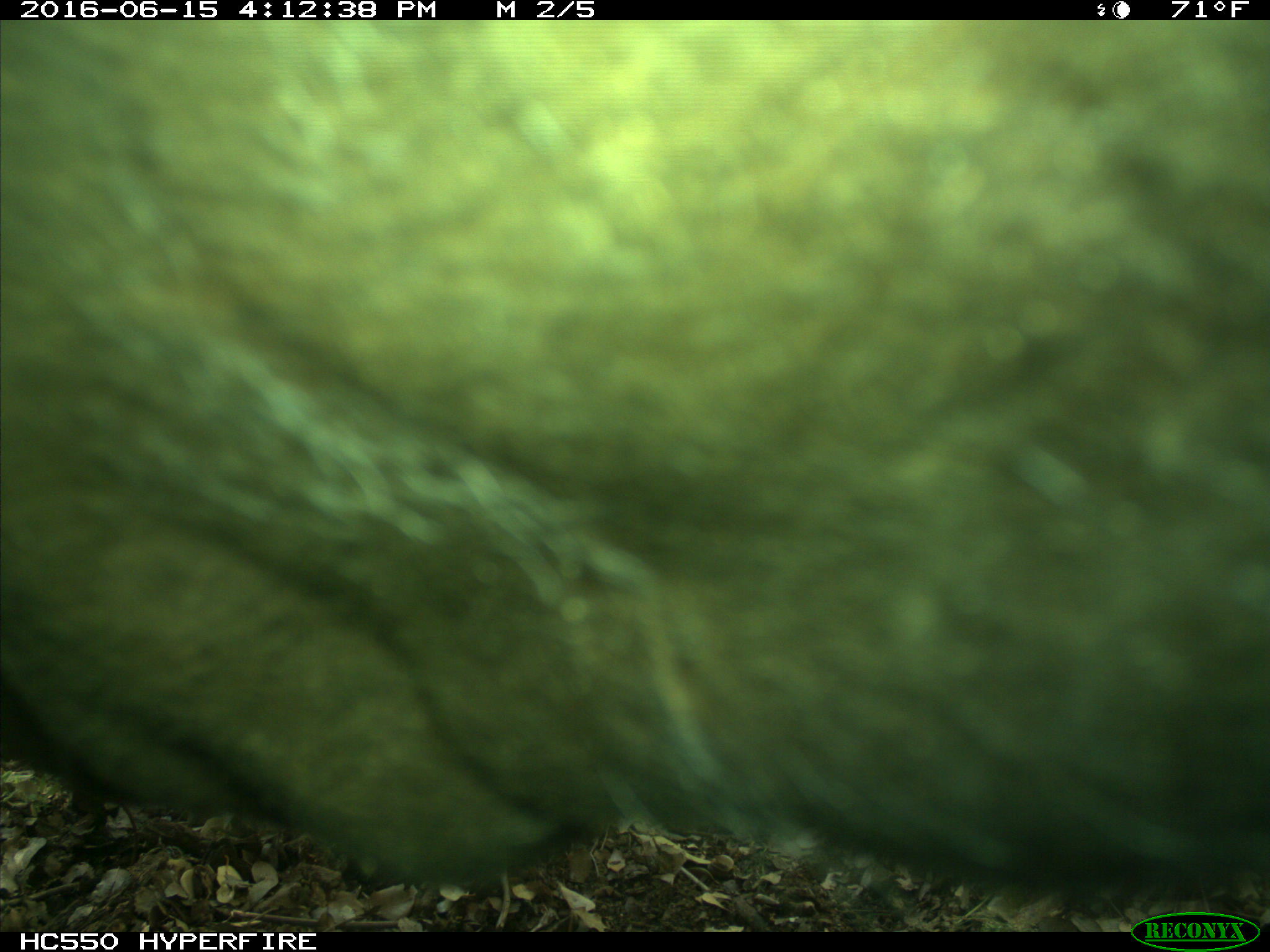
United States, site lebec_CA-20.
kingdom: Animalia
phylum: Chordata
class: Mammalia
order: Artiodactyla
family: Bovidae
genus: Bos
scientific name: Bos taurus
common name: domestic cow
Bos taurus (domestic cow).